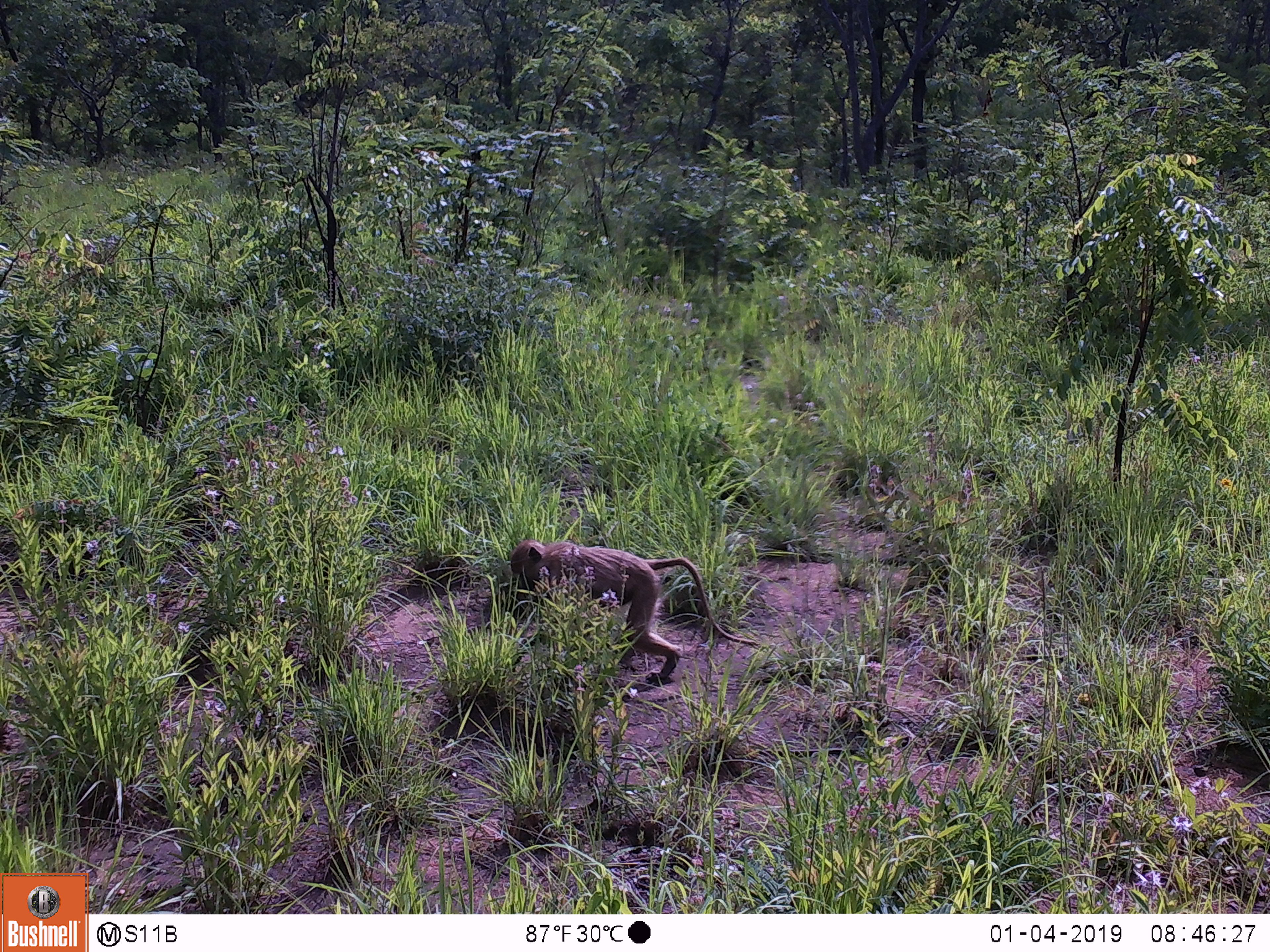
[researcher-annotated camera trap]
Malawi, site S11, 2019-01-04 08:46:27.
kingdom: Animalia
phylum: Chordata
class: Mammalia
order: Primates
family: Cercopithecidae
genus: Papio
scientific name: Papio cynocephalus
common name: yellow baboon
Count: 1.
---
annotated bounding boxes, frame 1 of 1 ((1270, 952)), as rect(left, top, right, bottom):
yellow baboon: rect(507, 524, 765, 698)